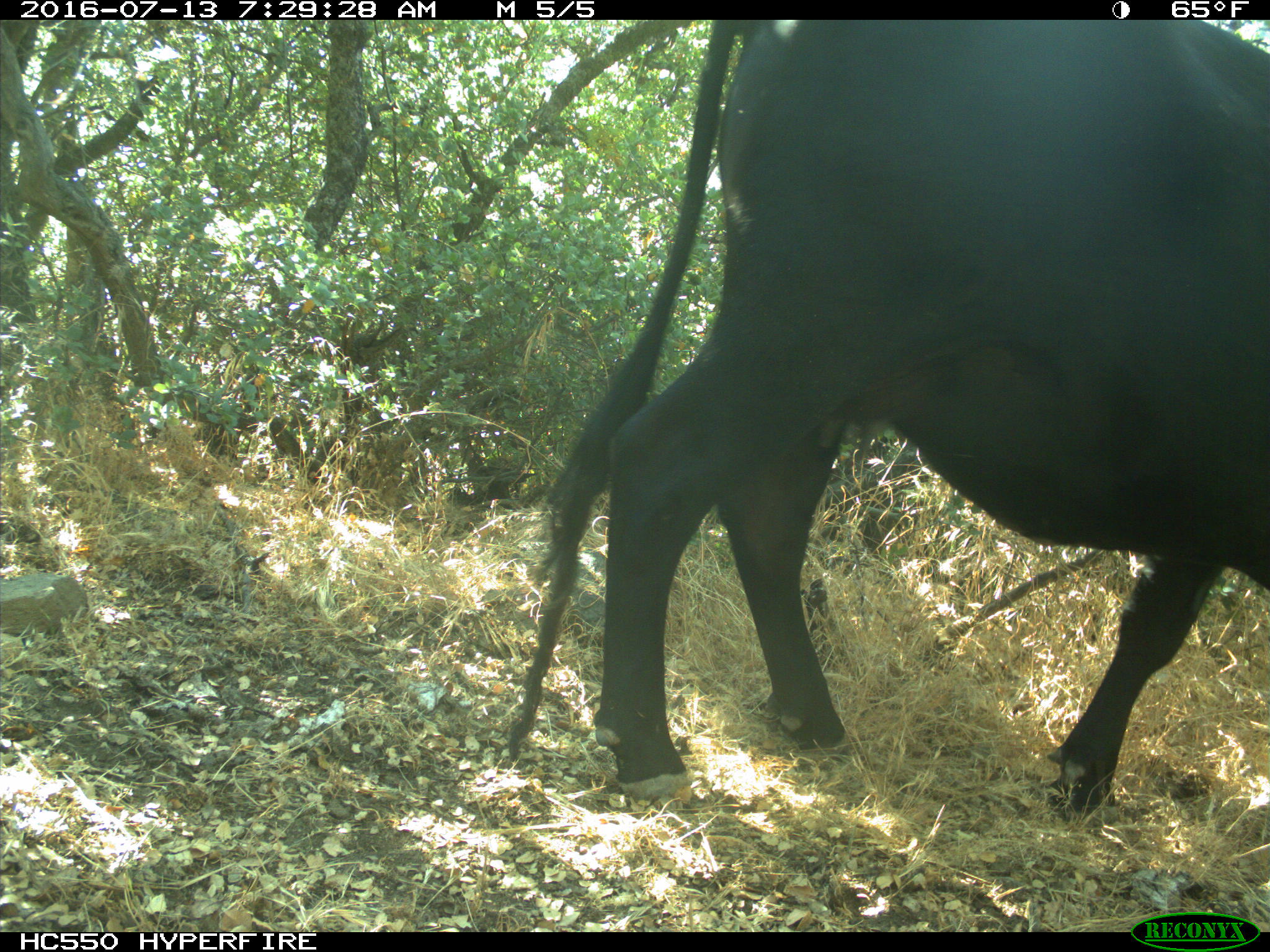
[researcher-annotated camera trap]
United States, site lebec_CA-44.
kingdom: Animalia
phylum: Chordata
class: Mammalia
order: Artiodactyla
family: Bovidae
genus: Bos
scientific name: Bos taurus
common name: domestic cow